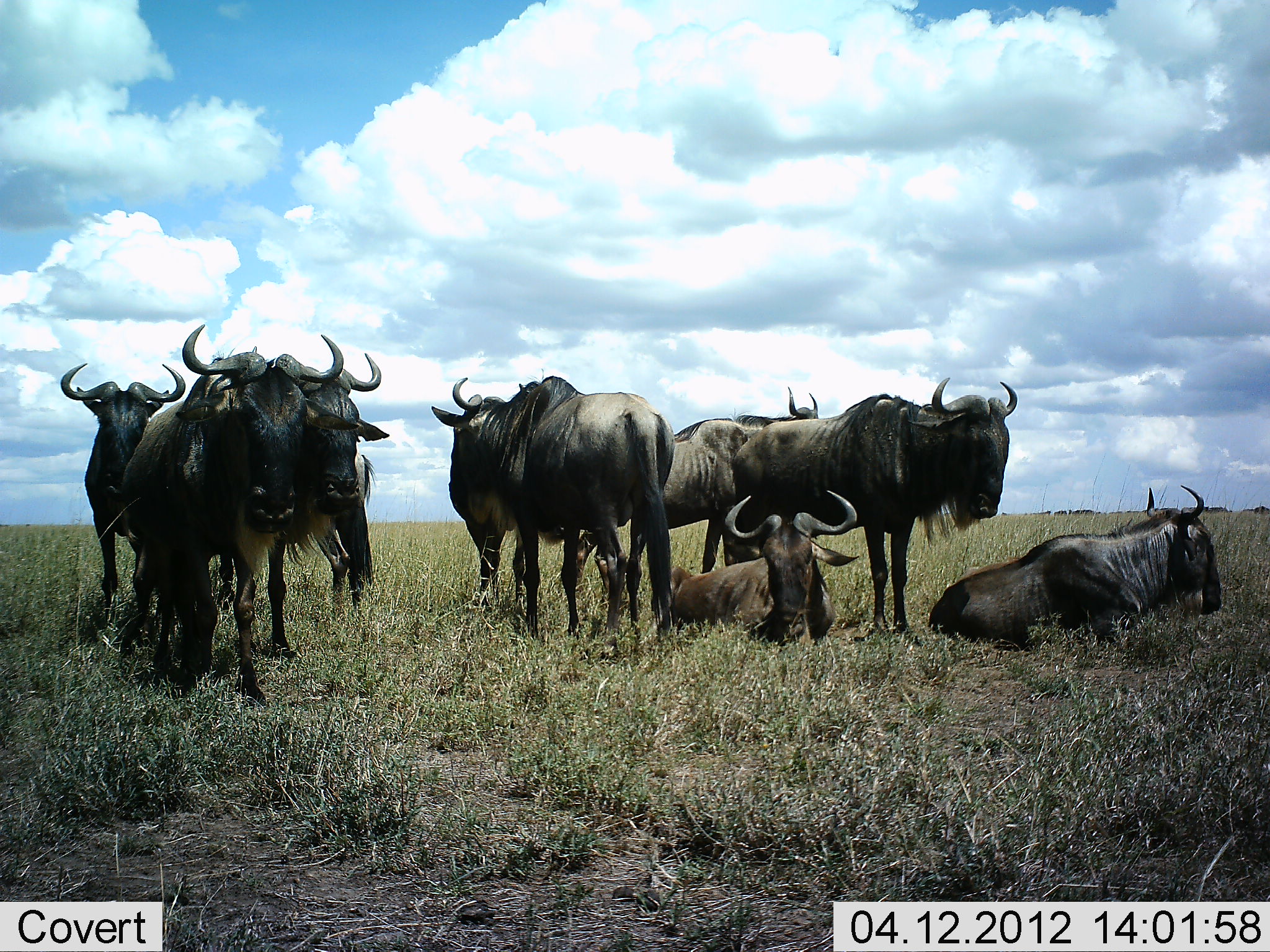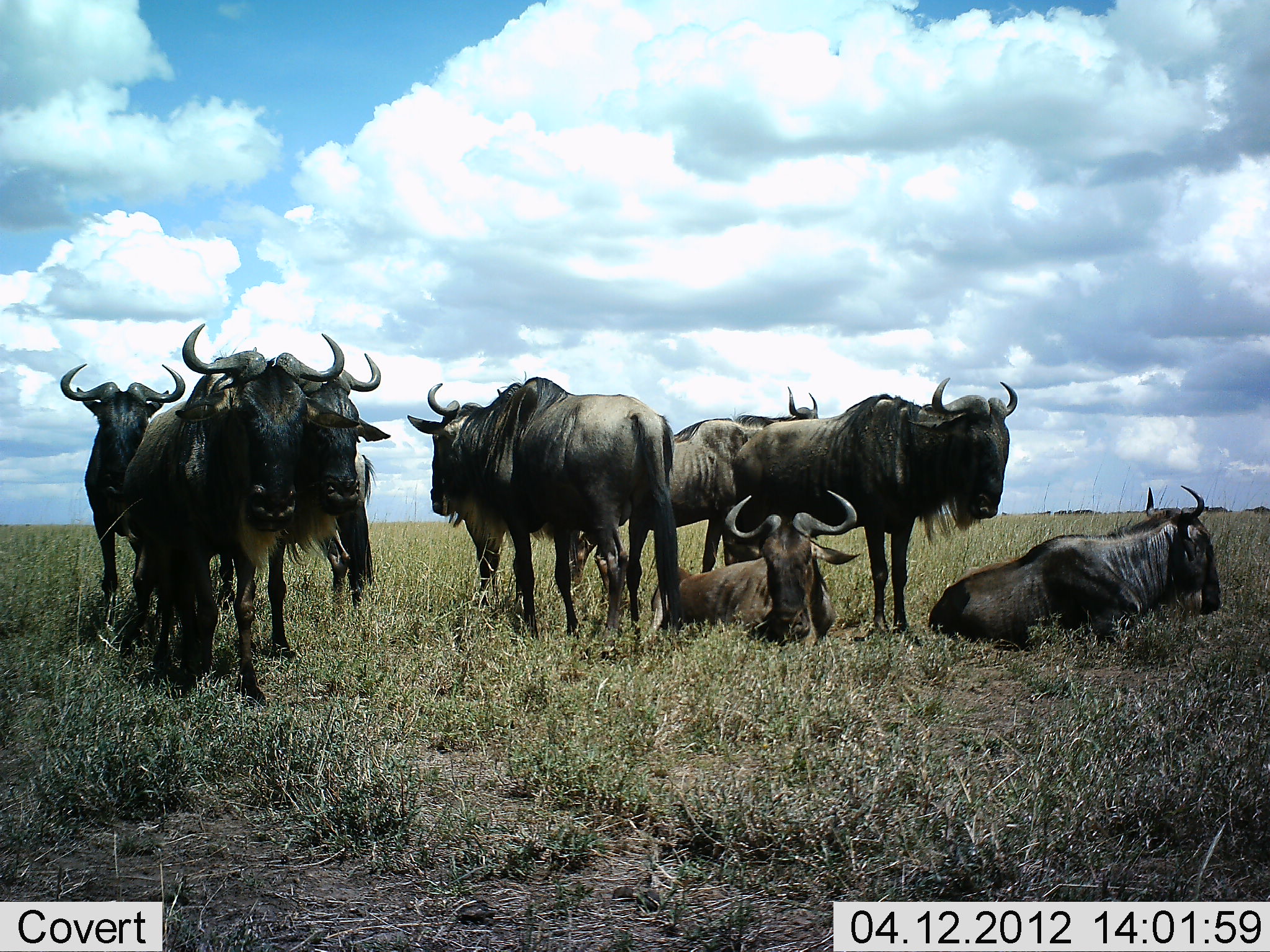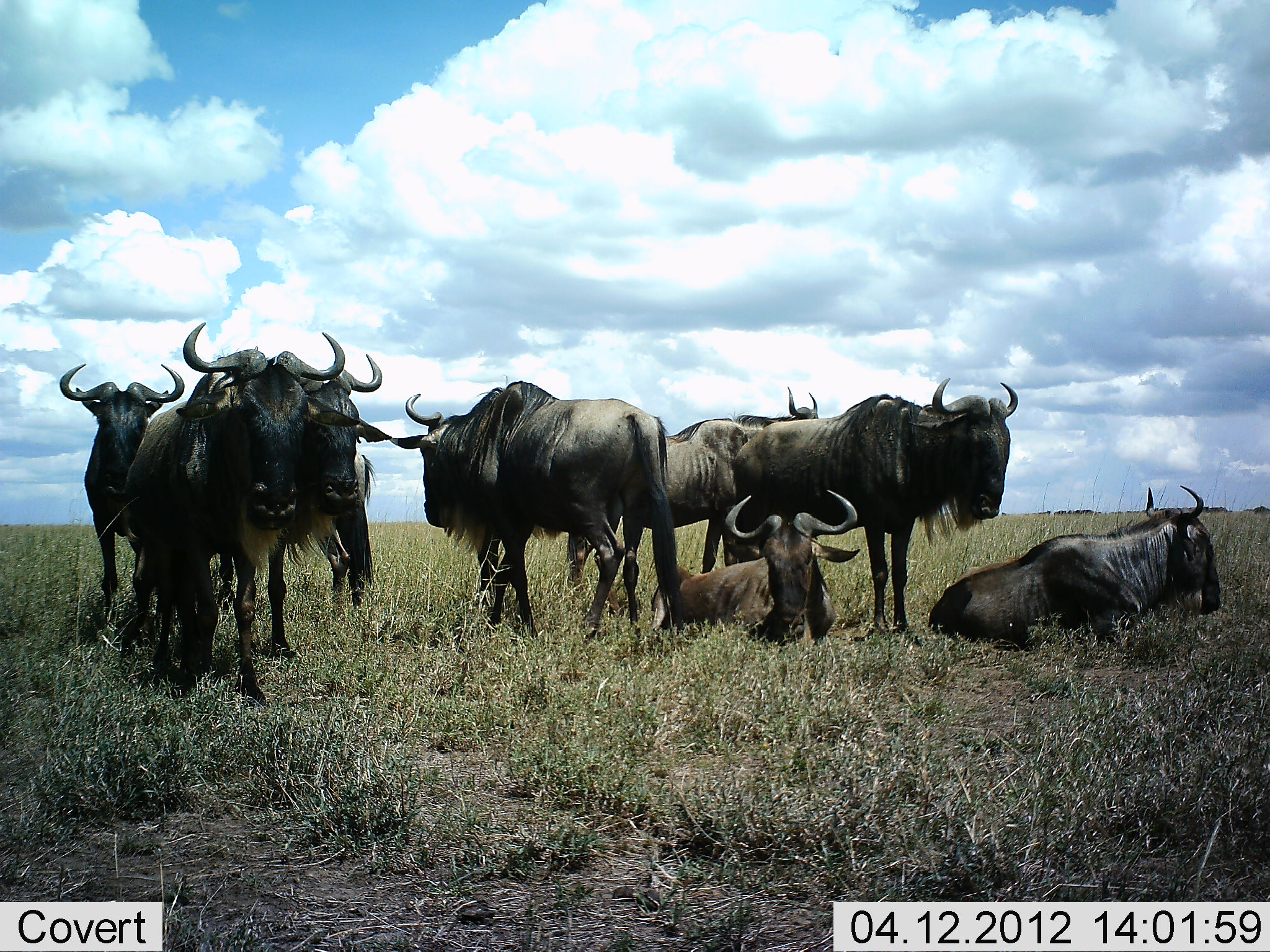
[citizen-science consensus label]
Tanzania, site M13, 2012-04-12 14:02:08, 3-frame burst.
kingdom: Animalia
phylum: Chordata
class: Mammalia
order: Artiodactyla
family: Bovidae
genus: Connochaetes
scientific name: Connochaetes taurinus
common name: blue wildebeest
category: wildebeest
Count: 8.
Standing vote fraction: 96%.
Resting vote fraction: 92%.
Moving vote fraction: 21%.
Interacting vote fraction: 4%.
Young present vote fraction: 0%.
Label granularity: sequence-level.